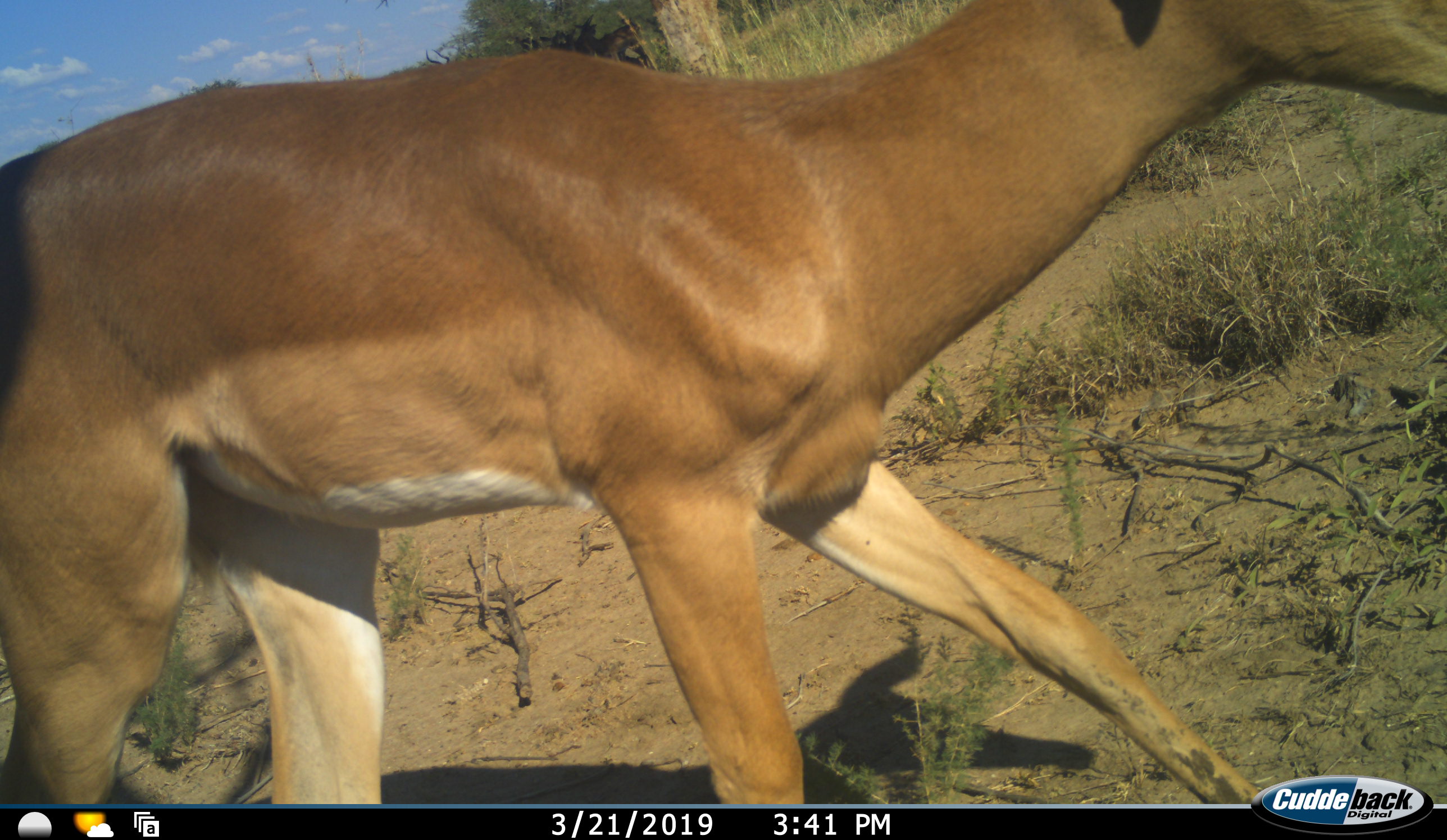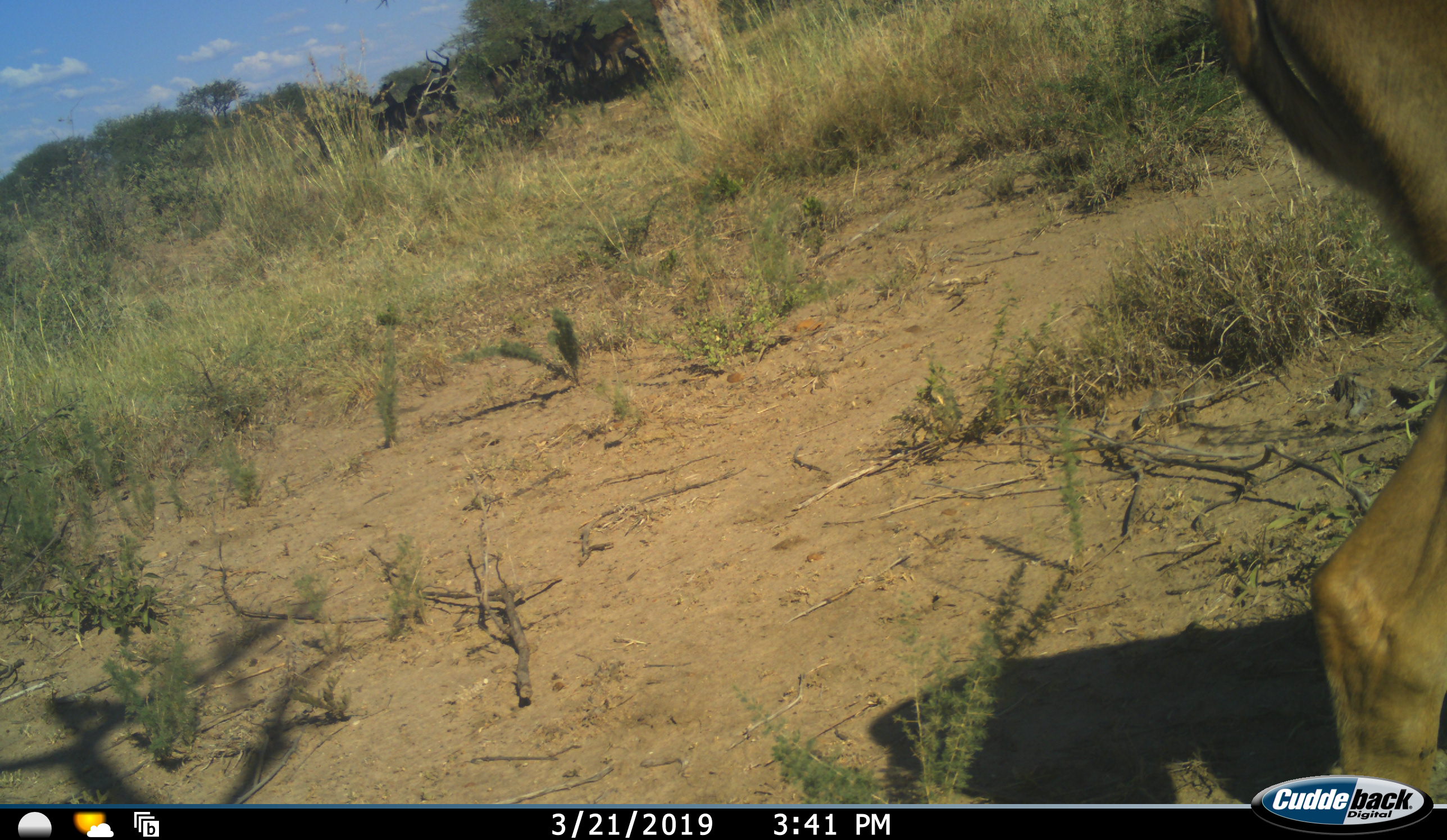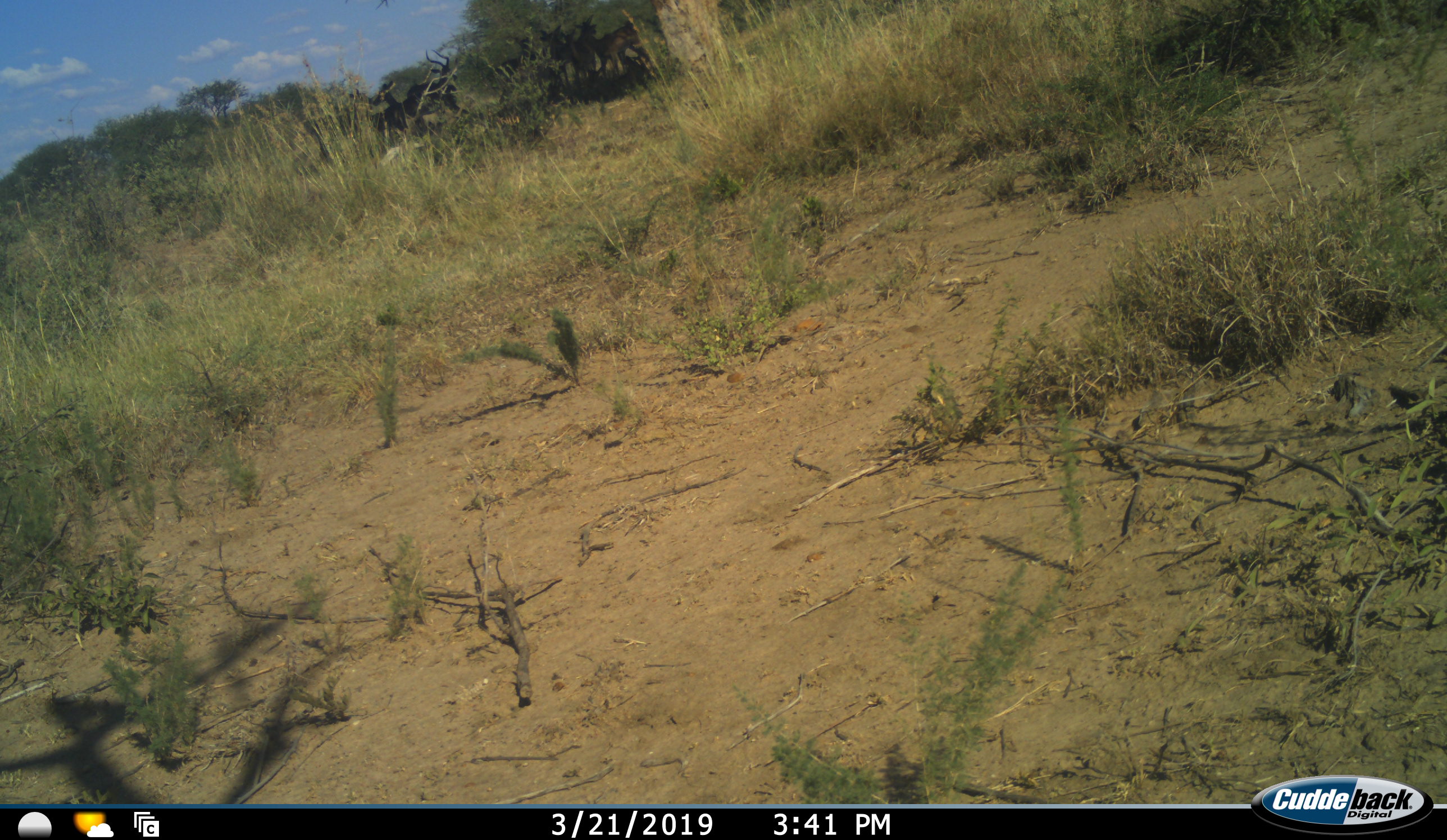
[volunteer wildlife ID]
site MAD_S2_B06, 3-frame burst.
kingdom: Animalia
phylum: Chordata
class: Mammalia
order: Artiodactyla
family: Bovidae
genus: Aepyceros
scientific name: Aepyceros melampus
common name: impala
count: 1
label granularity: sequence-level